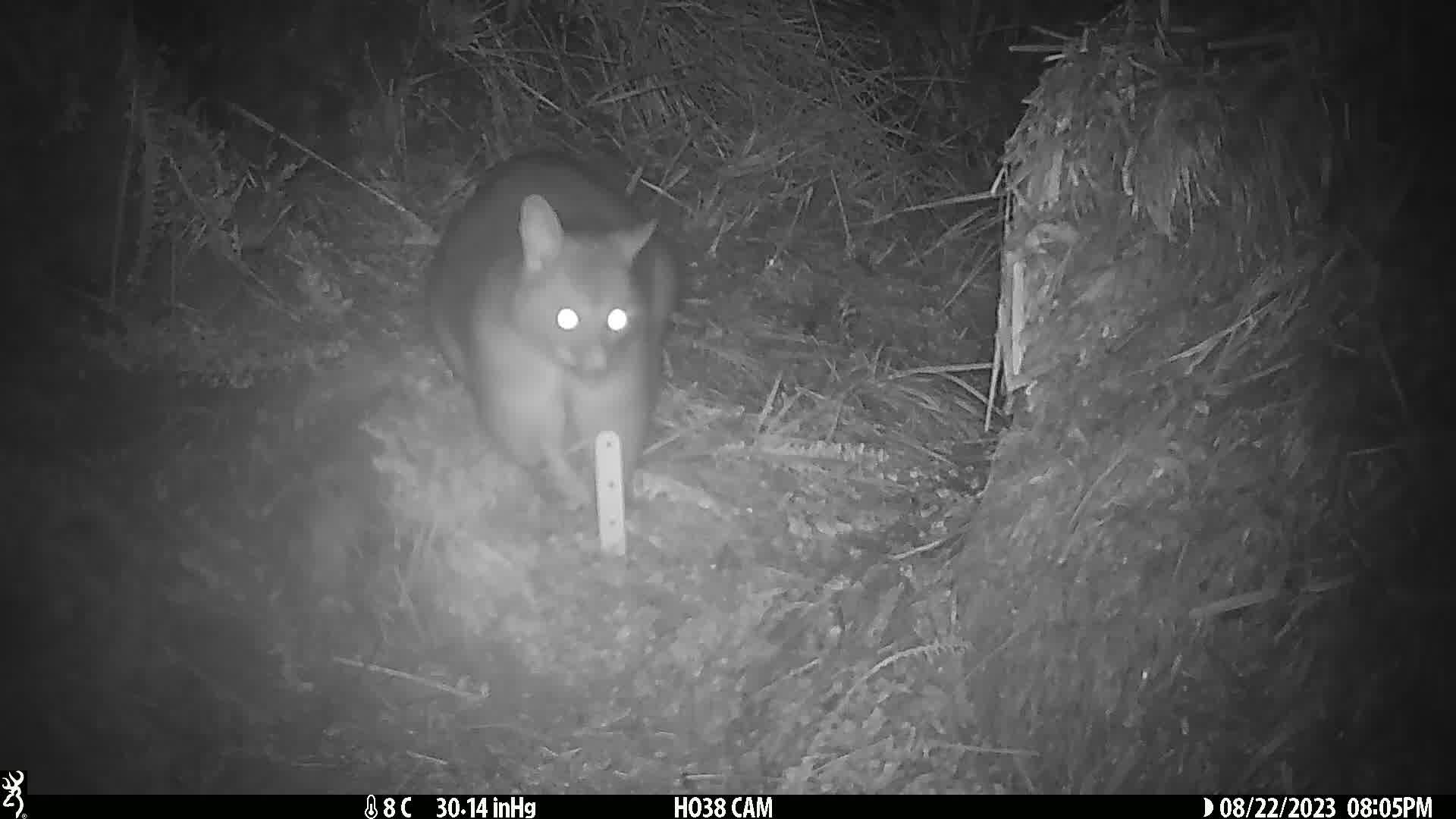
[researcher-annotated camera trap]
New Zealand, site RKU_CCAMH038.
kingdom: Animalia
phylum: Chordata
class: Mammalia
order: Diprotodontia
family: Phalangeridae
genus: Trichosurus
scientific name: Trichosurus vulpecula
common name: common brushtail possum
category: possum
Possum (common brushtail possum) (Trichosurus vulpecula).